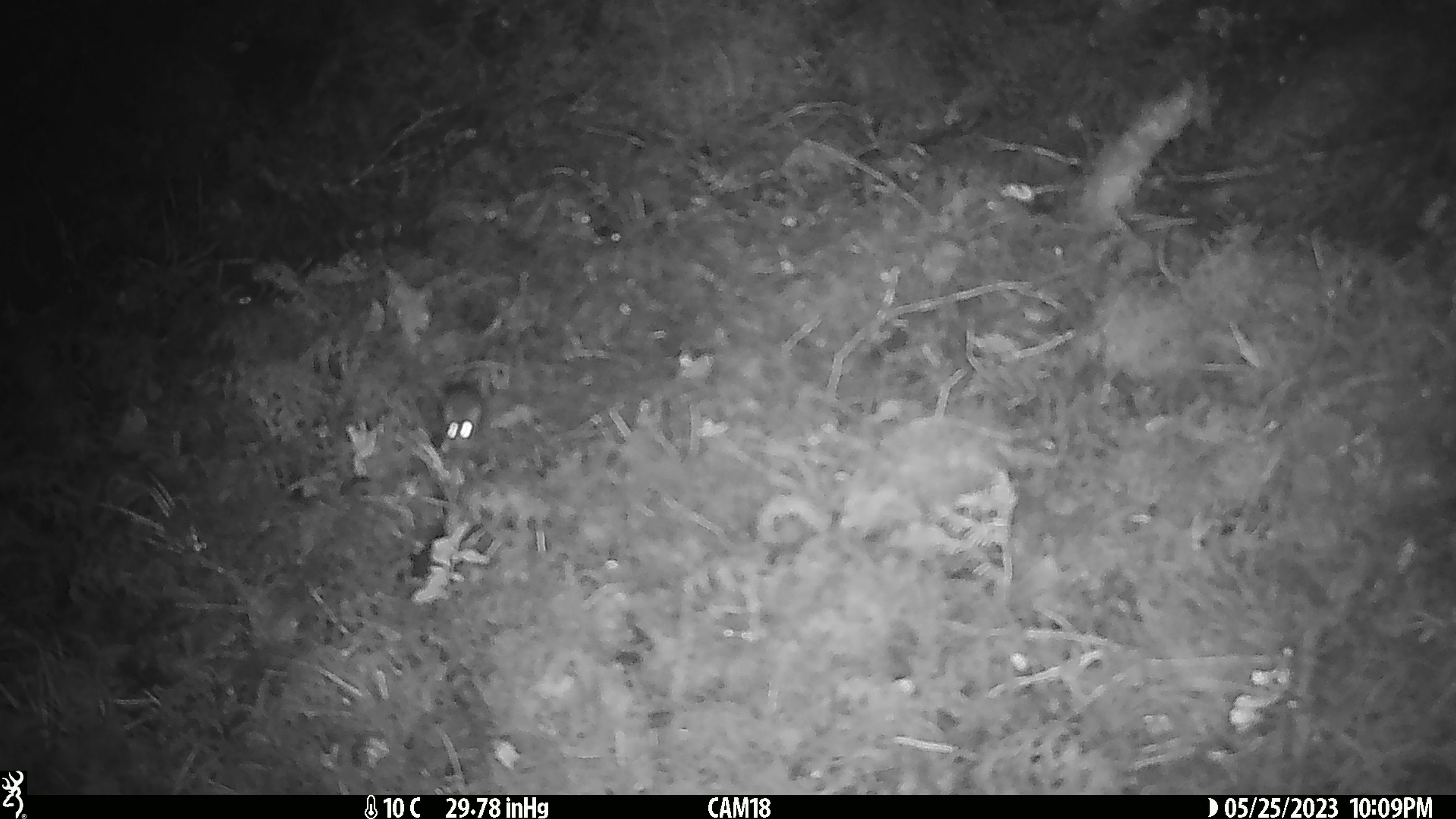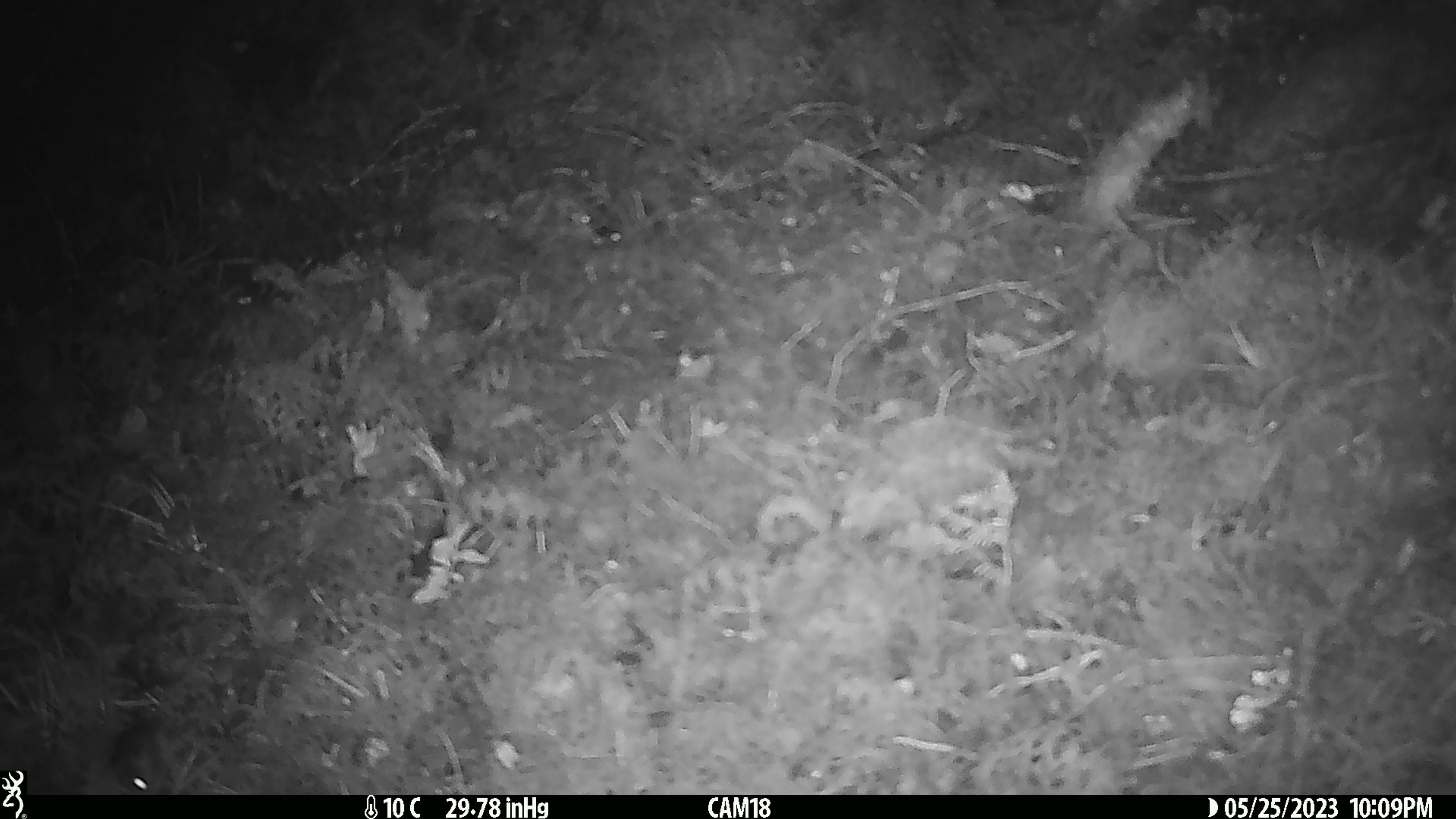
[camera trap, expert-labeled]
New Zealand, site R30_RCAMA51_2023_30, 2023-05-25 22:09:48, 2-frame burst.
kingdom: Animalia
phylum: Chordata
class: Mammalia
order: Rodentia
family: Muridae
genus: Mus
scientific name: Mus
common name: mouse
Mouse (Mus).